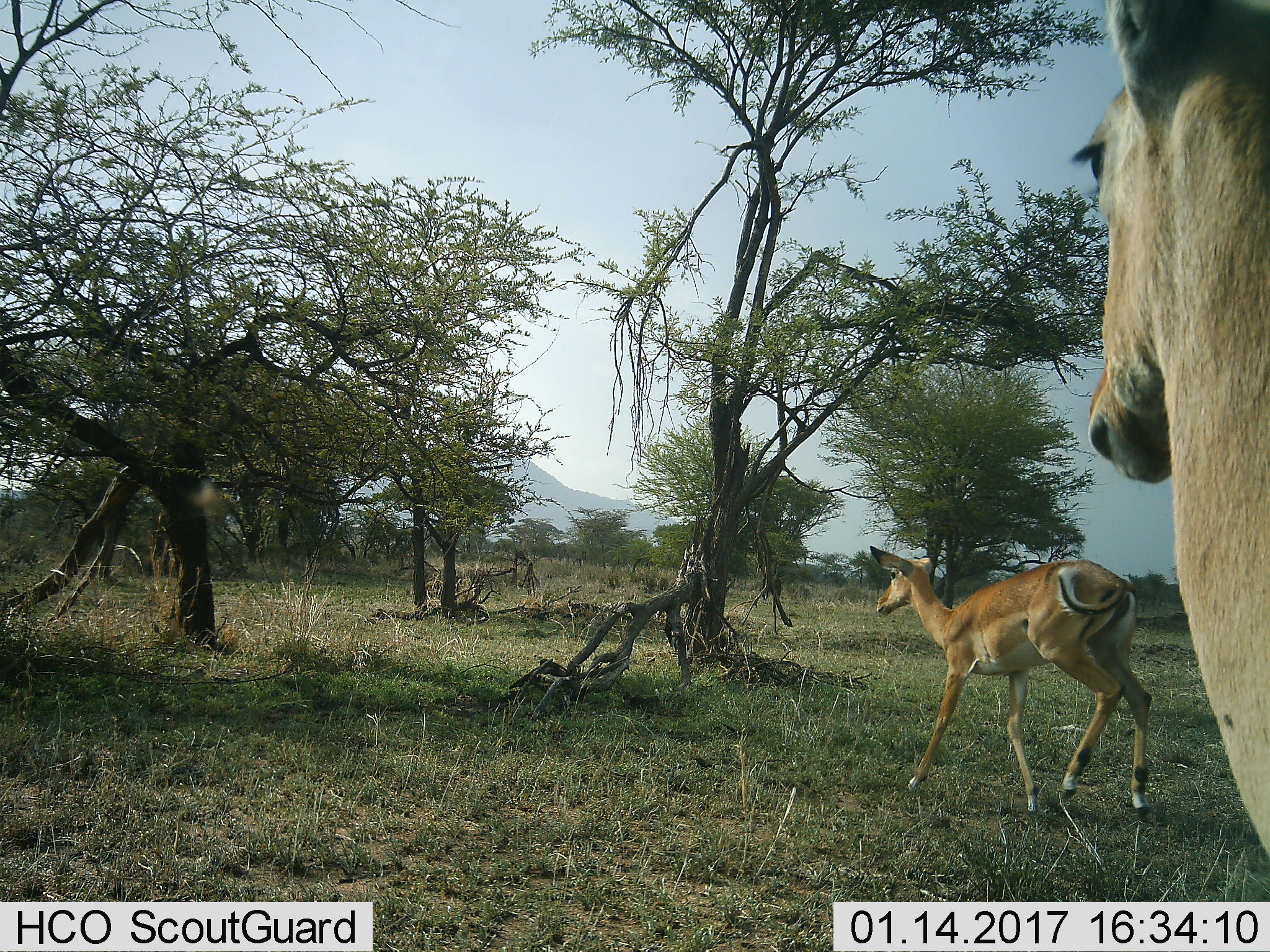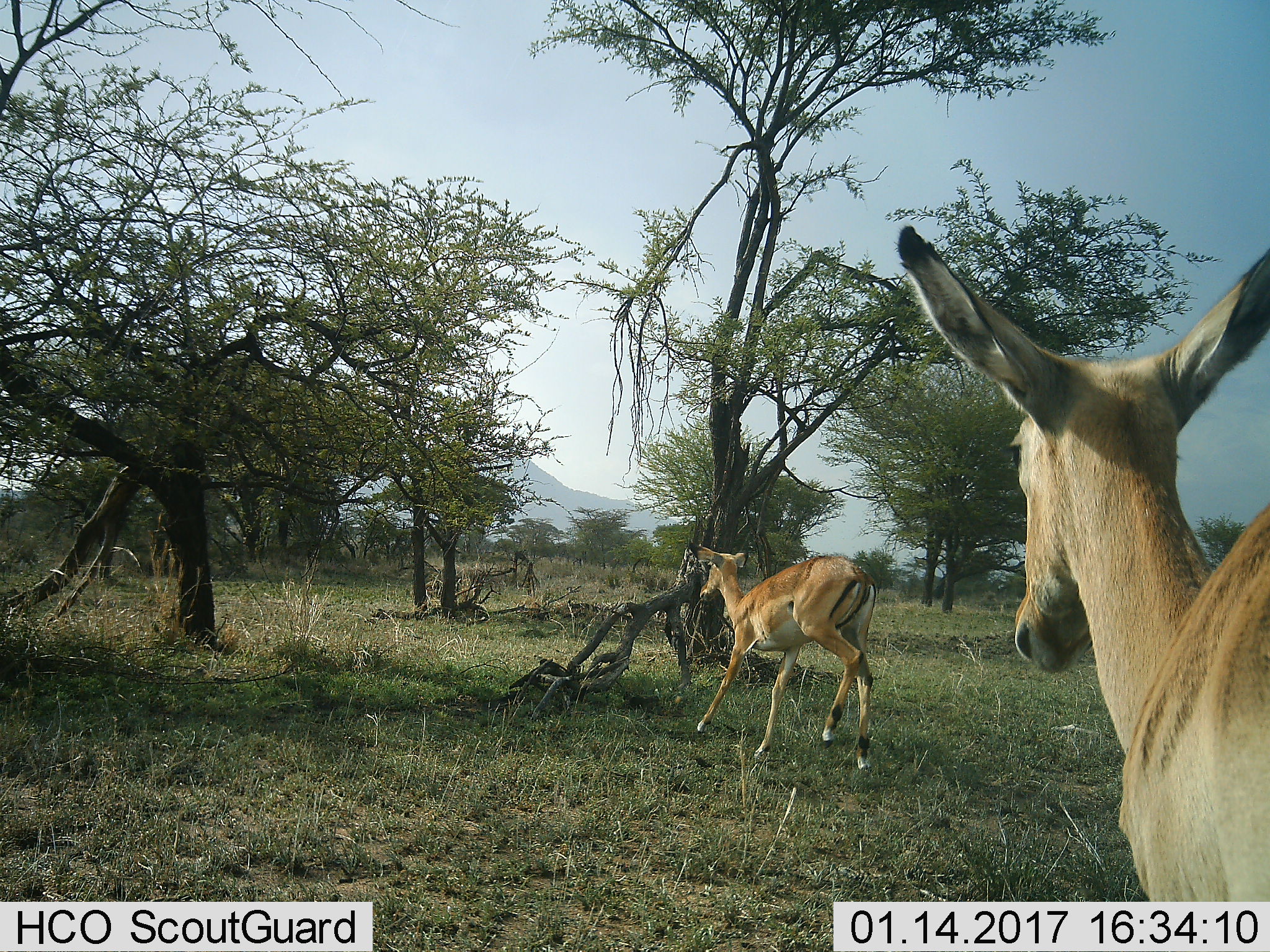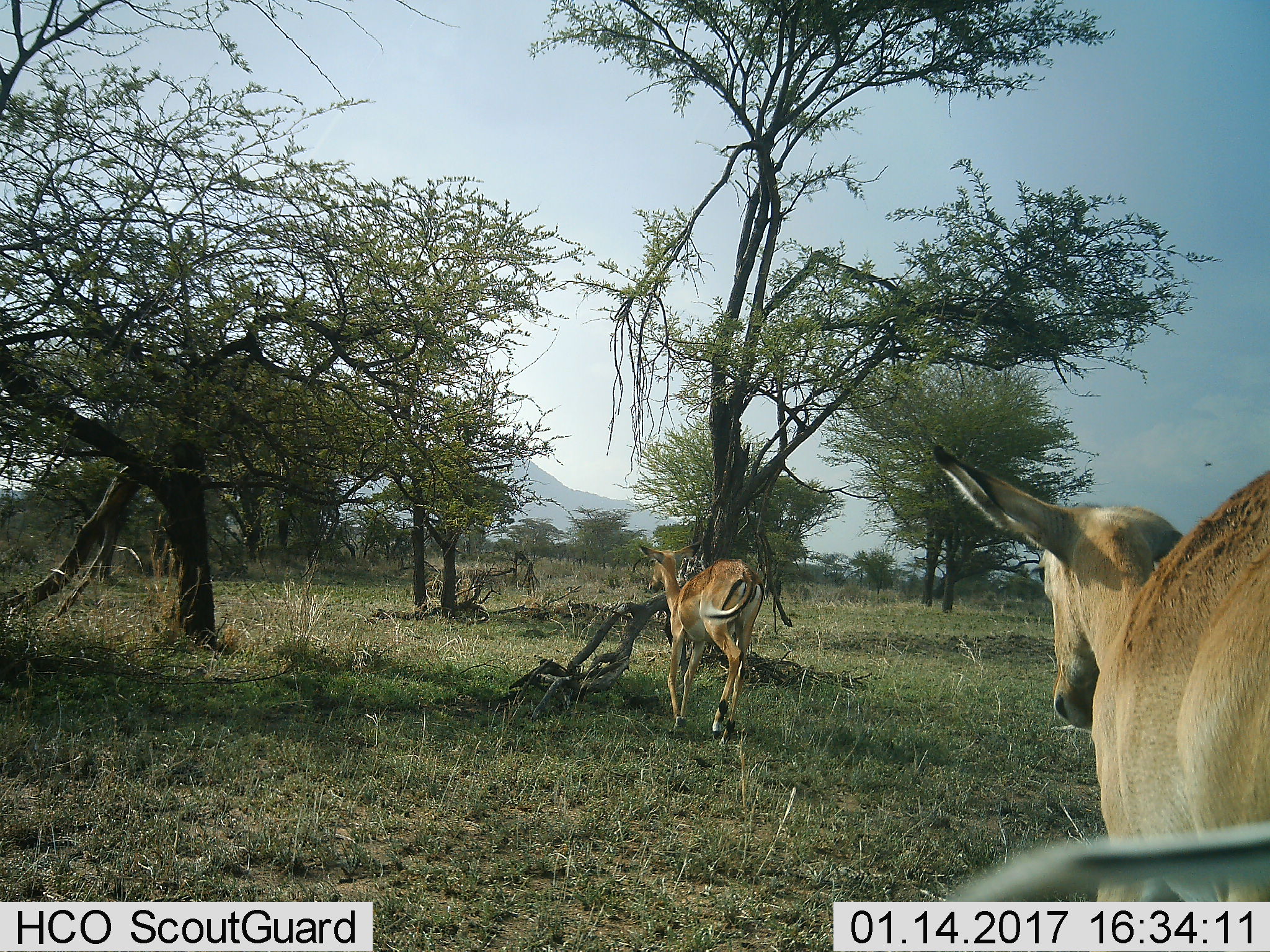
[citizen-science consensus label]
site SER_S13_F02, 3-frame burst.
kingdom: Animalia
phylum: Chordata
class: Mammalia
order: Artiodactyla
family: Bovidae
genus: Aepyceros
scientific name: Aepyceros melampus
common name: impala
Impala (Aepyceros melampus), count 2. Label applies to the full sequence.